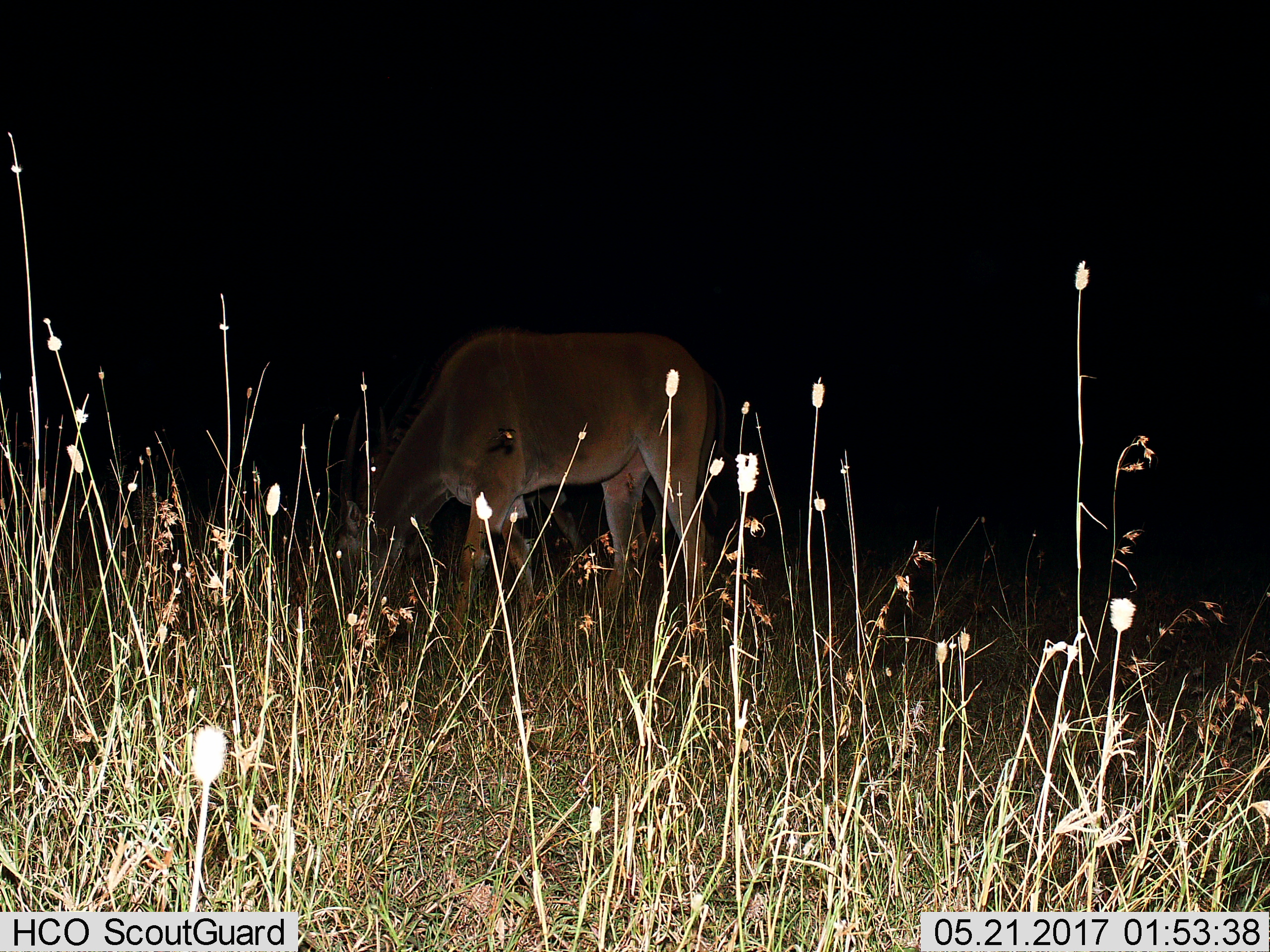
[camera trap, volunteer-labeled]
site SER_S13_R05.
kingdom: Animalia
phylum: Chordata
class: Mammalia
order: Artiodactyla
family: Bovidae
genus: Tragelaphus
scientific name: Tragelaphus oryx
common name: eland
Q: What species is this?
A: Eland (Tragelaphus oryx).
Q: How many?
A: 2.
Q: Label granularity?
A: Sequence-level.